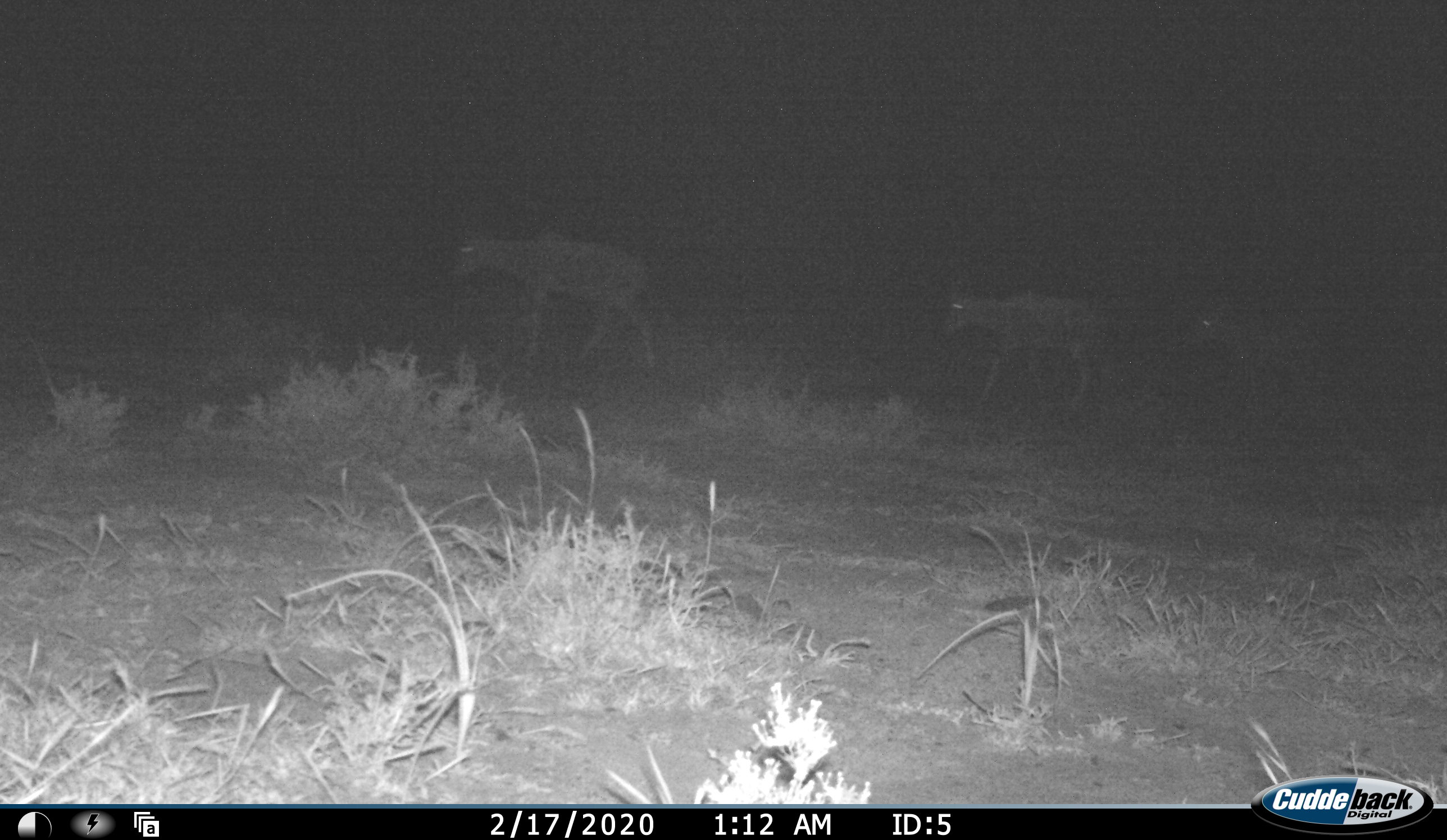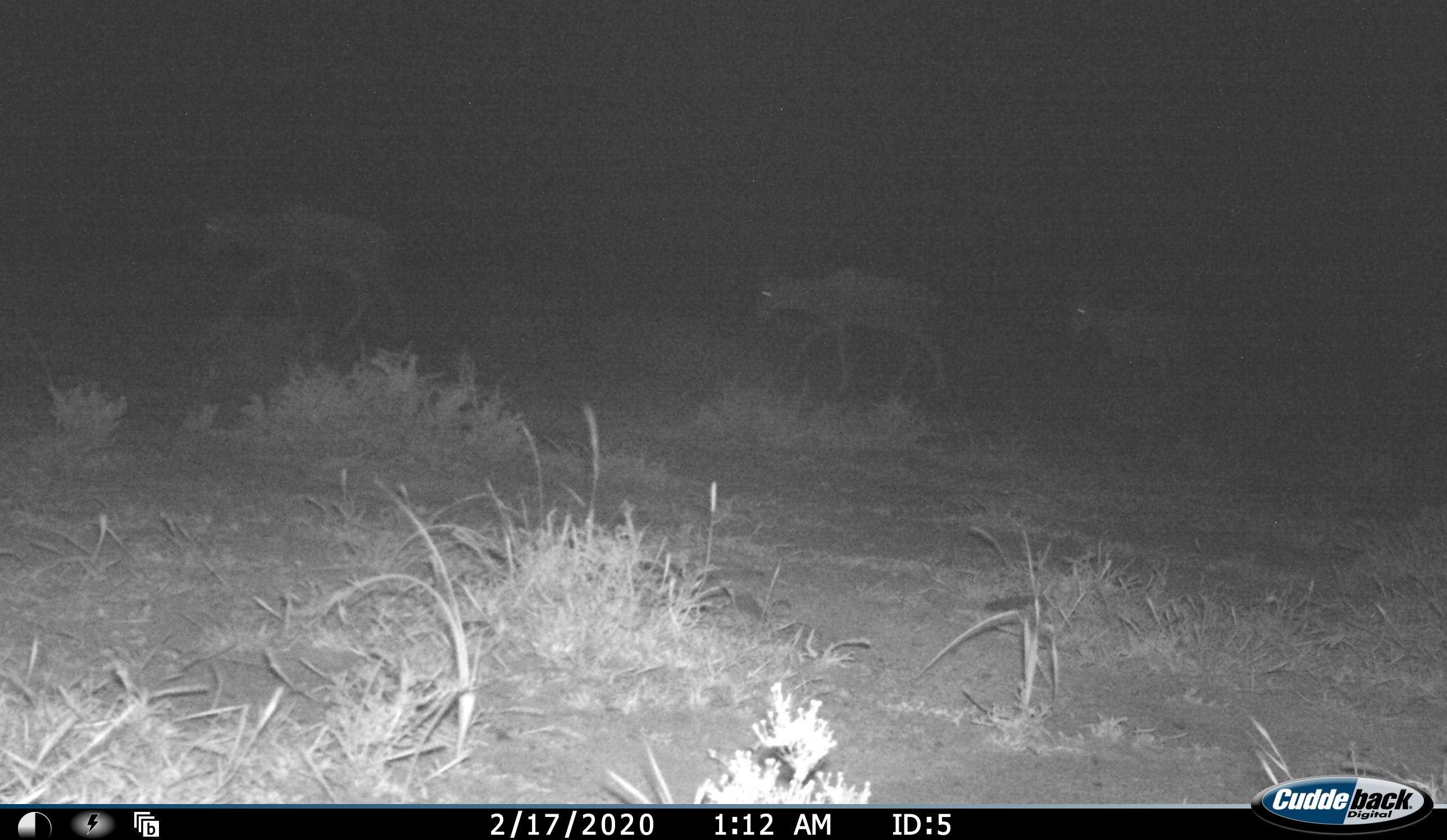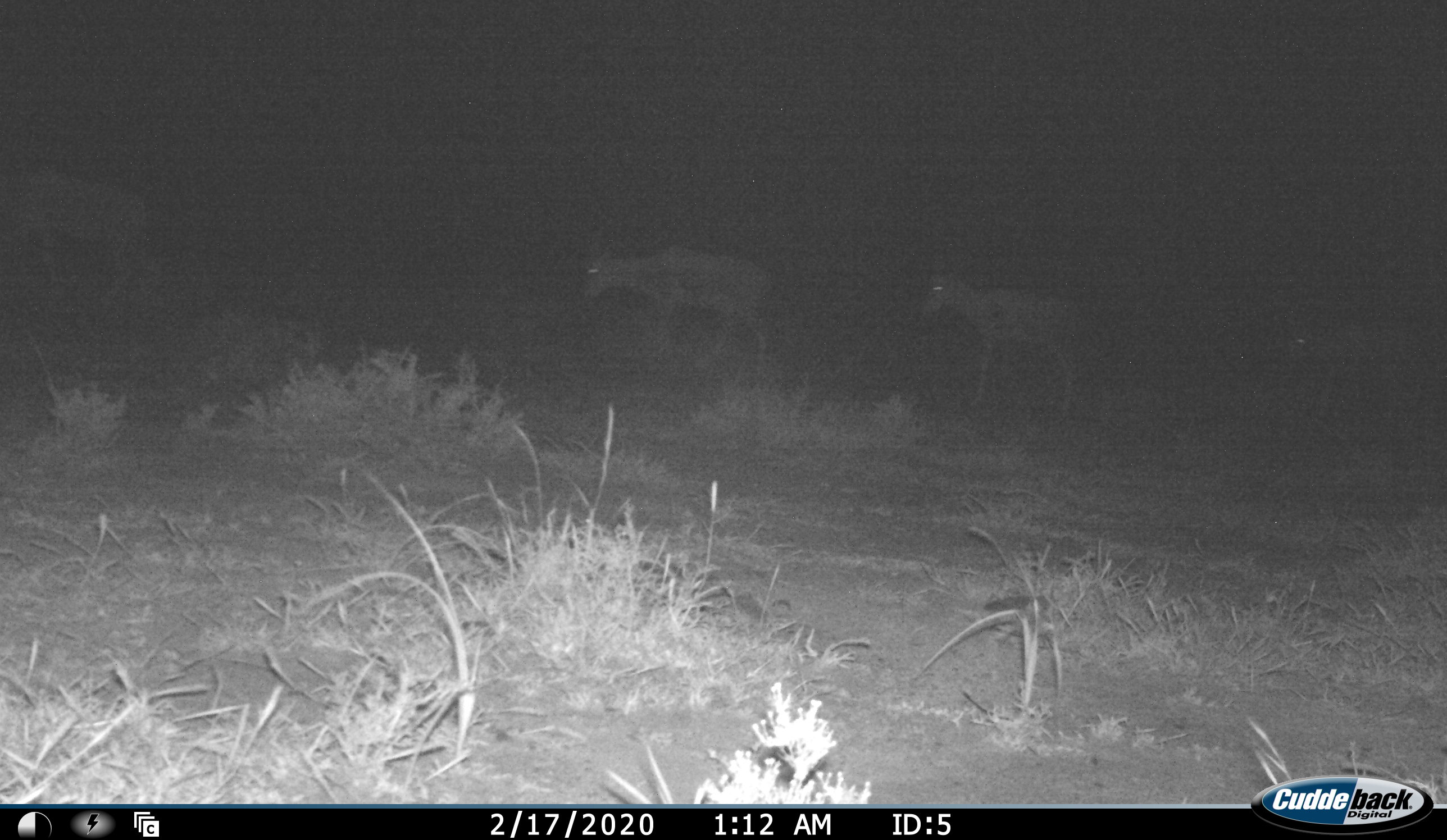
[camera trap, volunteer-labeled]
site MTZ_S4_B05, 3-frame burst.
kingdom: Animalia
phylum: Chordata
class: Mammalia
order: Artiodactyla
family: Bovidae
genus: Sylvicapra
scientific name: Sylvicapra grimmia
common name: common duiker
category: duikercommongrey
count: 3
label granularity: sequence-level